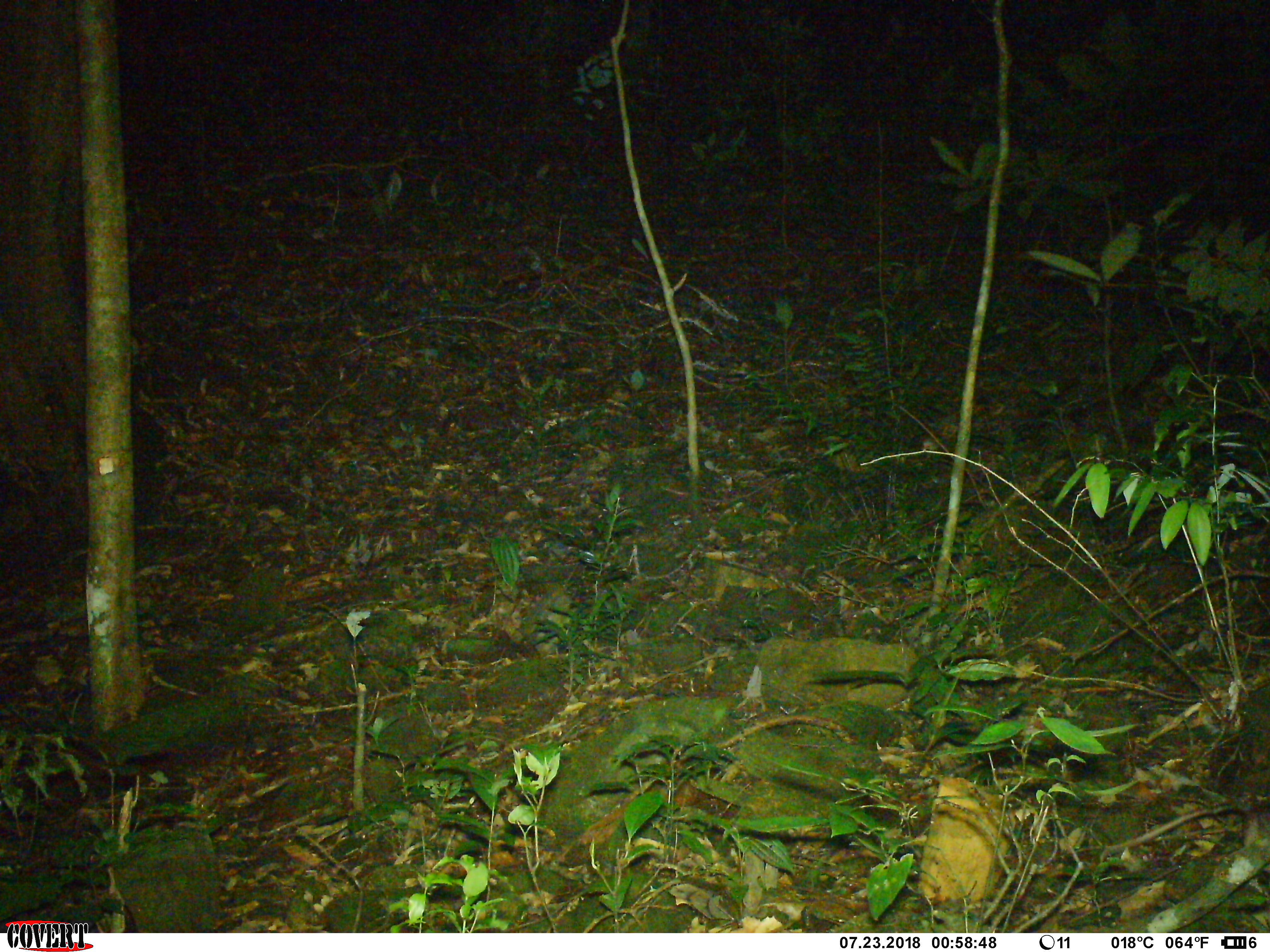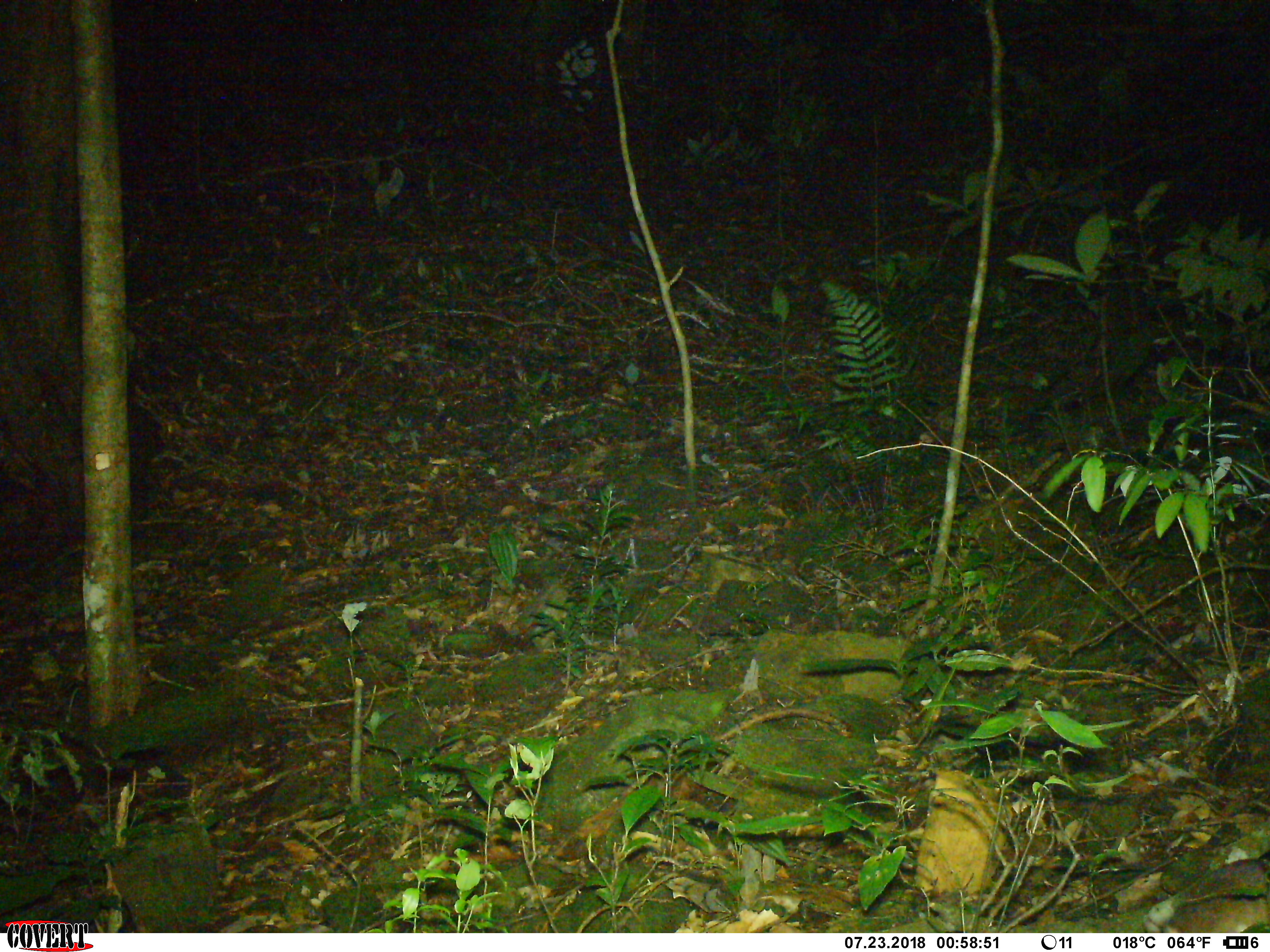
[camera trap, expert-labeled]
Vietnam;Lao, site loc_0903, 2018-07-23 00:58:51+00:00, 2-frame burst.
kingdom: Animalia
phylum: Chordata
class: Mammalia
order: Rodentia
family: Muridae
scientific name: Muridae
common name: old-world mice and rats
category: unidentified murid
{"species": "unidentified murid (old-world mice and rats) (Muridae)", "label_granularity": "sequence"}